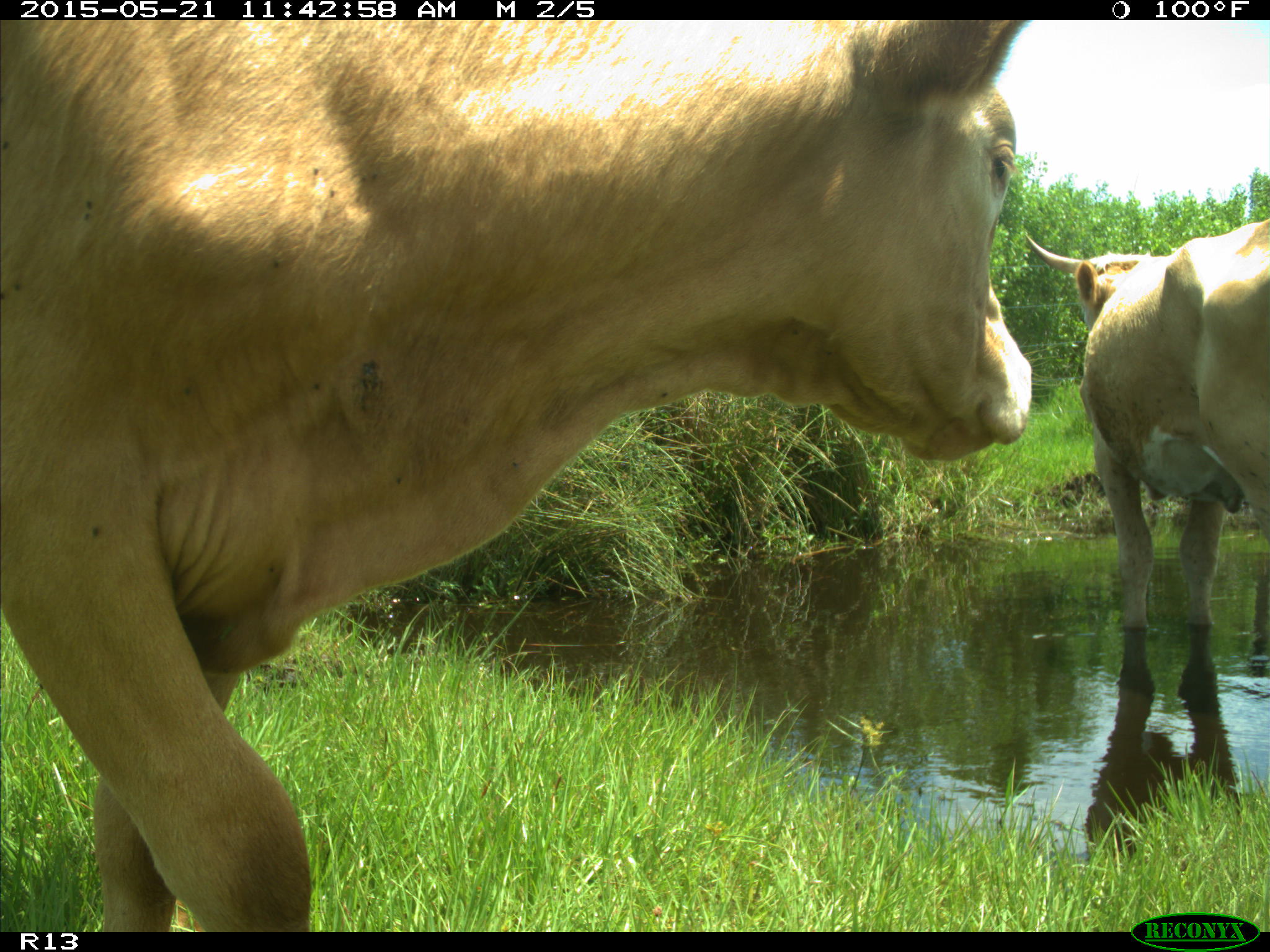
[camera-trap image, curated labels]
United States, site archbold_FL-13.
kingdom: Animalia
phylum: Chordata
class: Mammalia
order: Artiodactyla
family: Bovidae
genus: Bos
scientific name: Bos taurus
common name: domestic cow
Bos taurus (domestic cow).